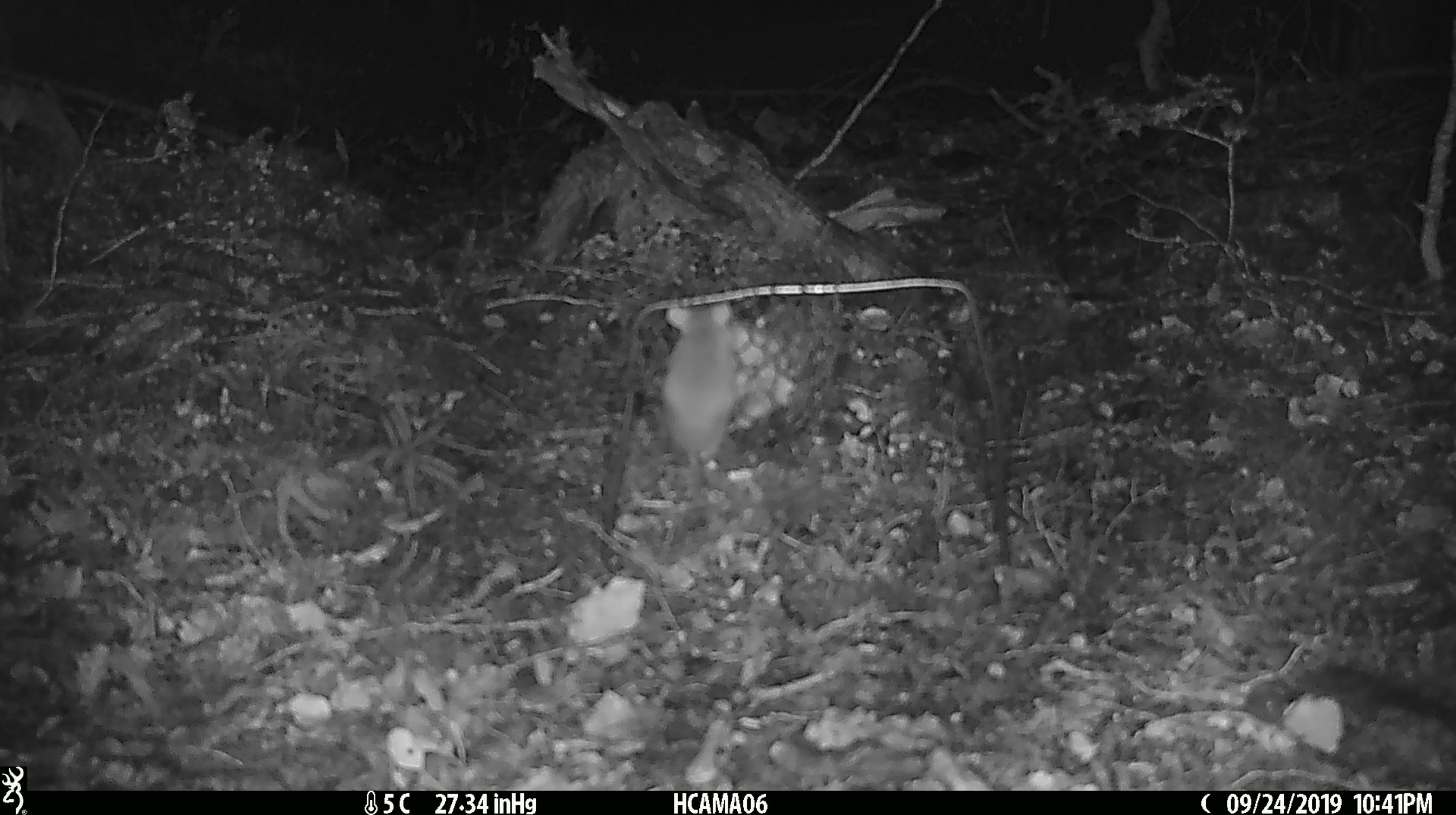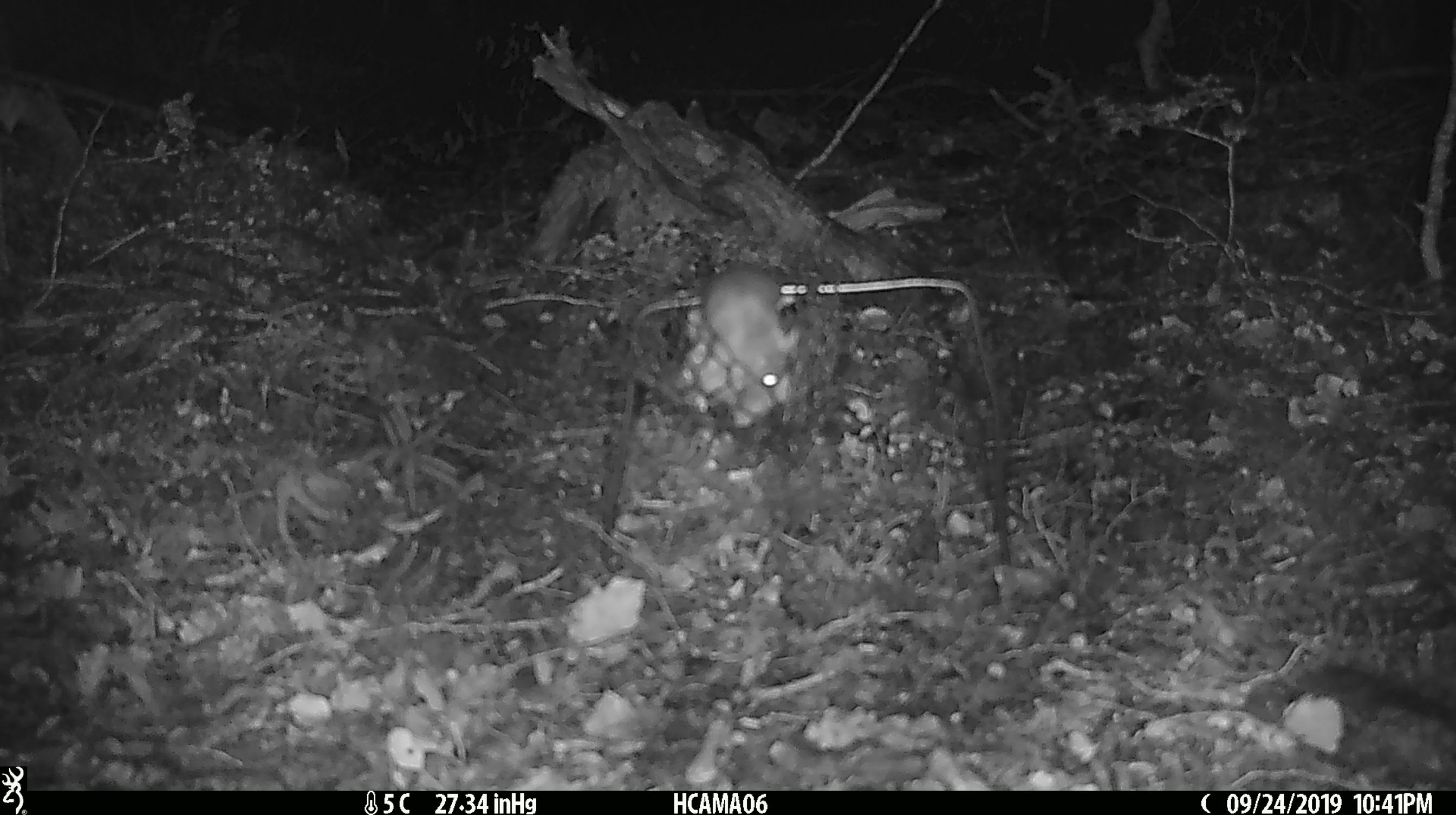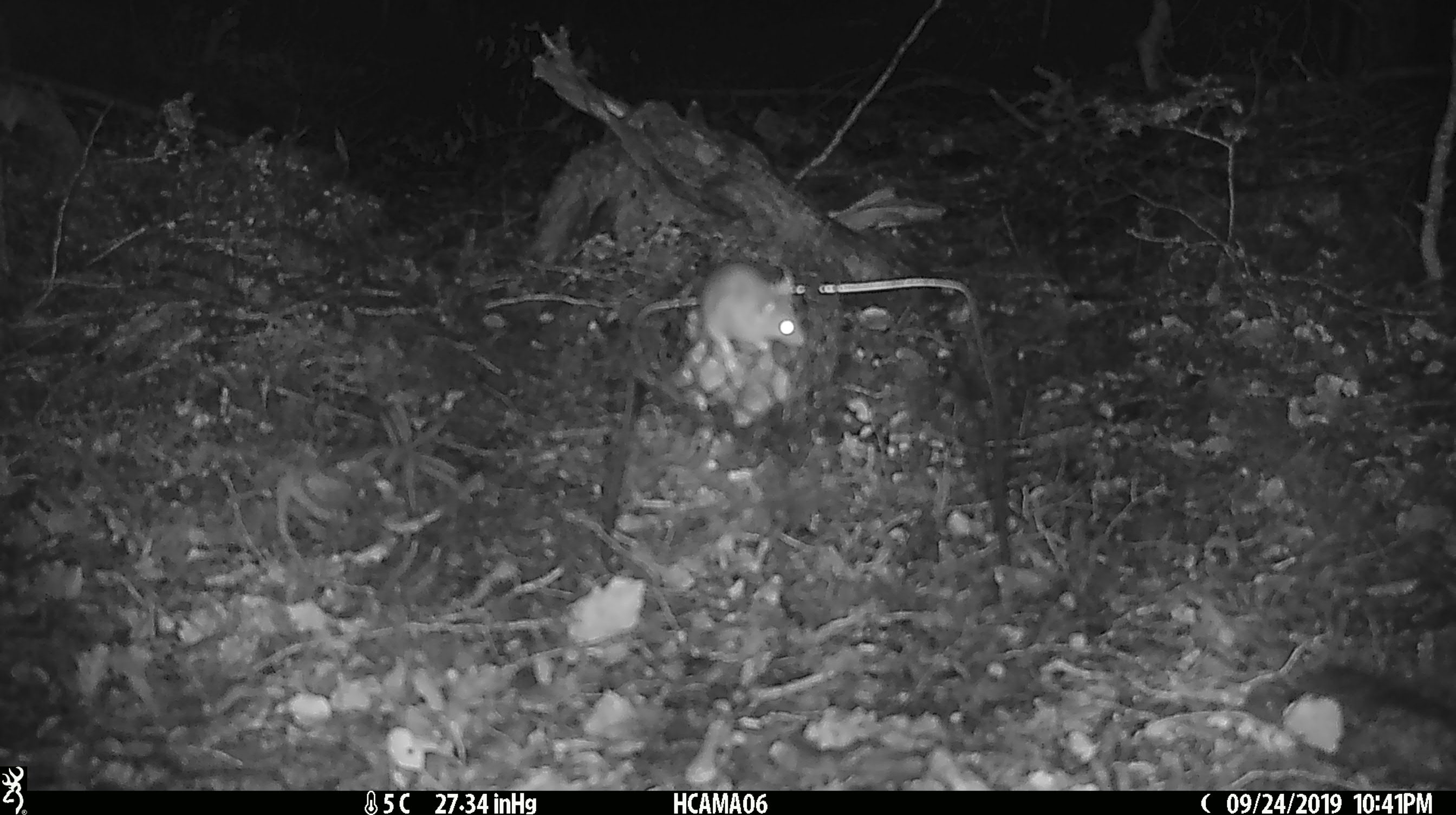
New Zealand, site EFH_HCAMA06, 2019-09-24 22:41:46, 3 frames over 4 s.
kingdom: Animalia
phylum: Chordata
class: Mammalia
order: Rodentia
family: Muridae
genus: Mus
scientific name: Mus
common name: mouse